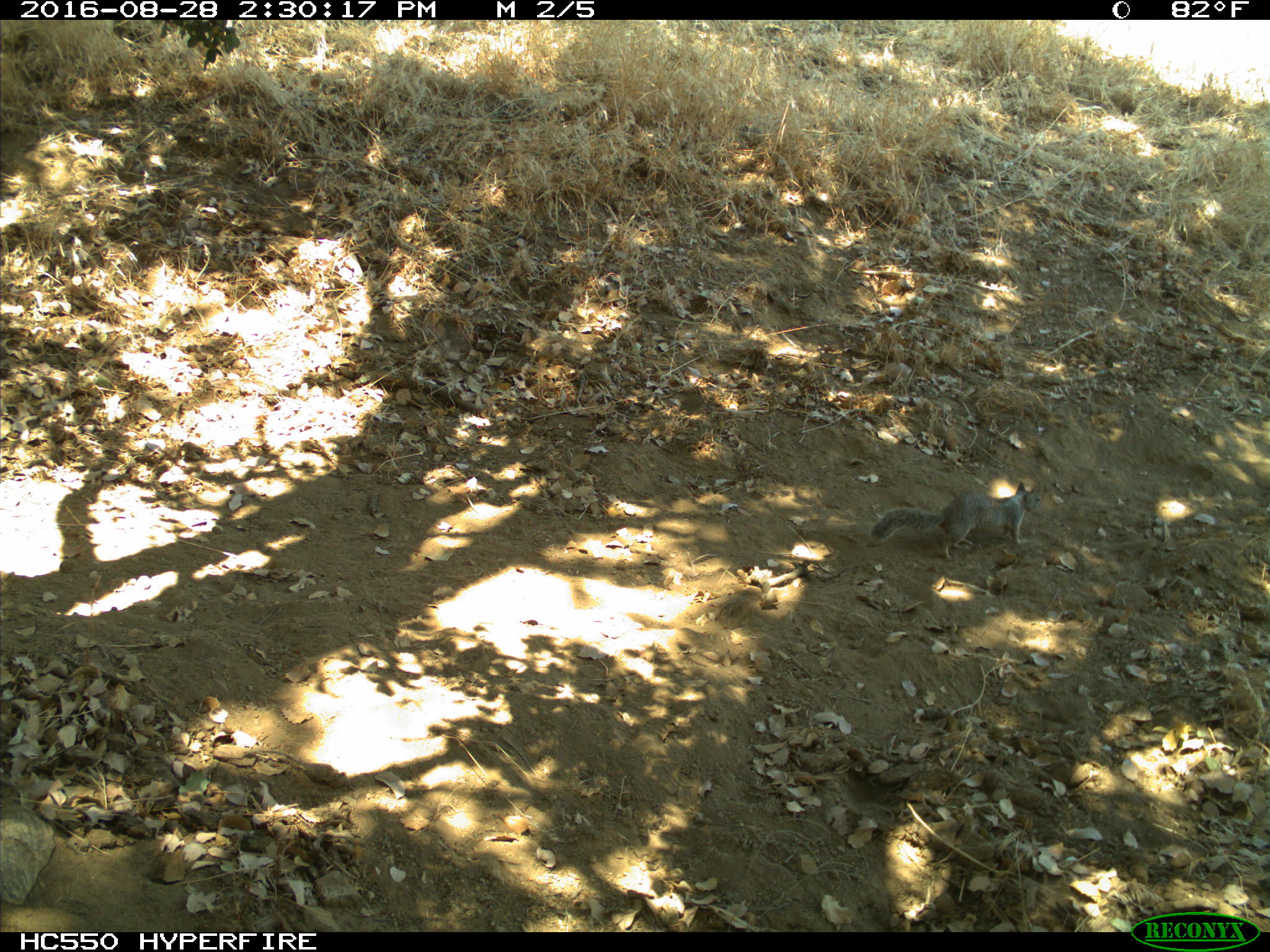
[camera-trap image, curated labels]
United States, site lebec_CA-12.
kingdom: Animalia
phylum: Chordata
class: Mammalia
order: Rodentia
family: Sciuridae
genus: Otospermophilus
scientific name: Otospermophilus beecheyi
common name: california ground squirrel